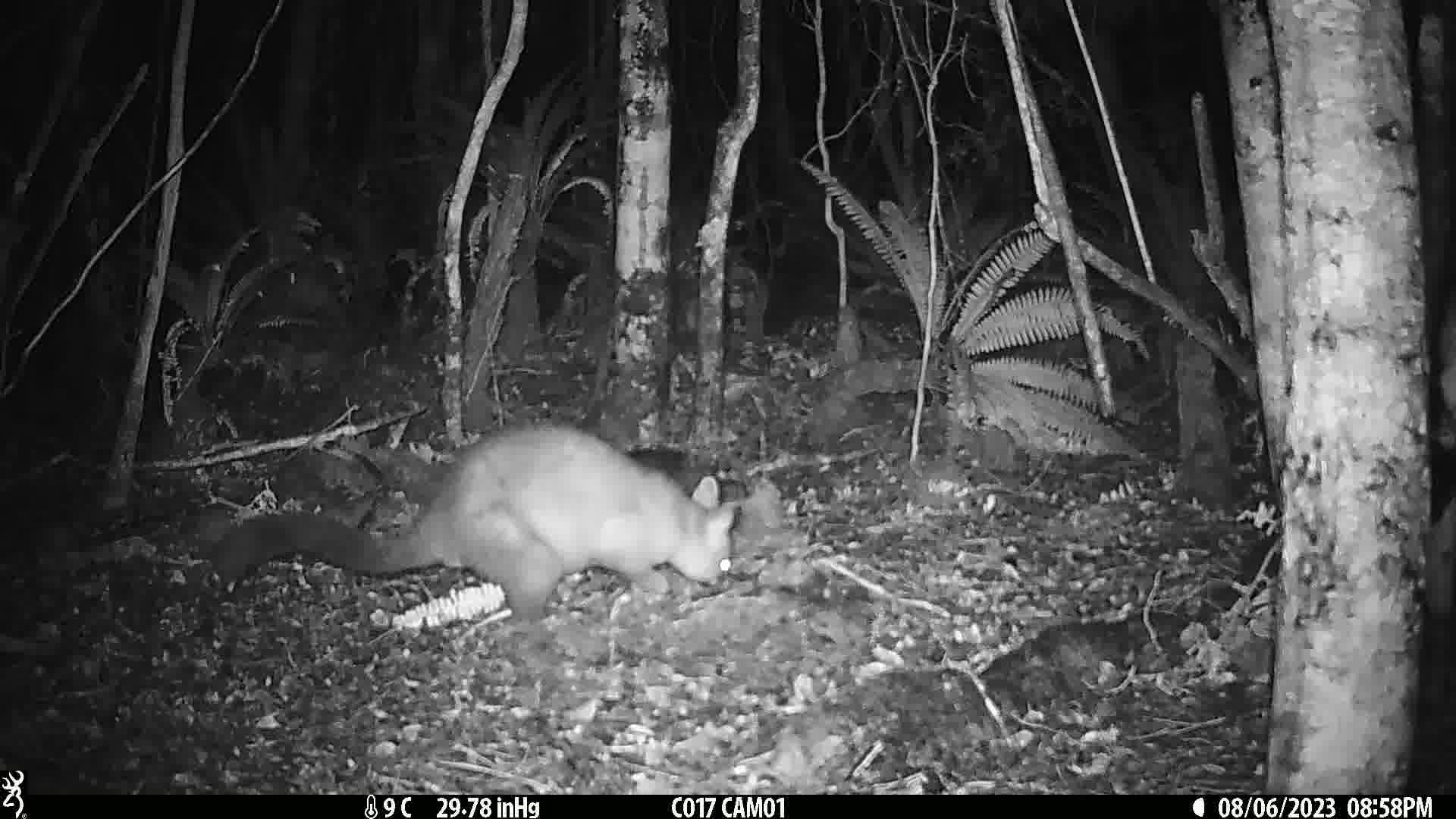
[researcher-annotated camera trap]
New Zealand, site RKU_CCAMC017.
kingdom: Animalia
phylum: Chordata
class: Mammalia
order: Diprotodontia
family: Phalangeridae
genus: Trichosurus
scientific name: Trichosurus vulpecula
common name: common brushtail possum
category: possum